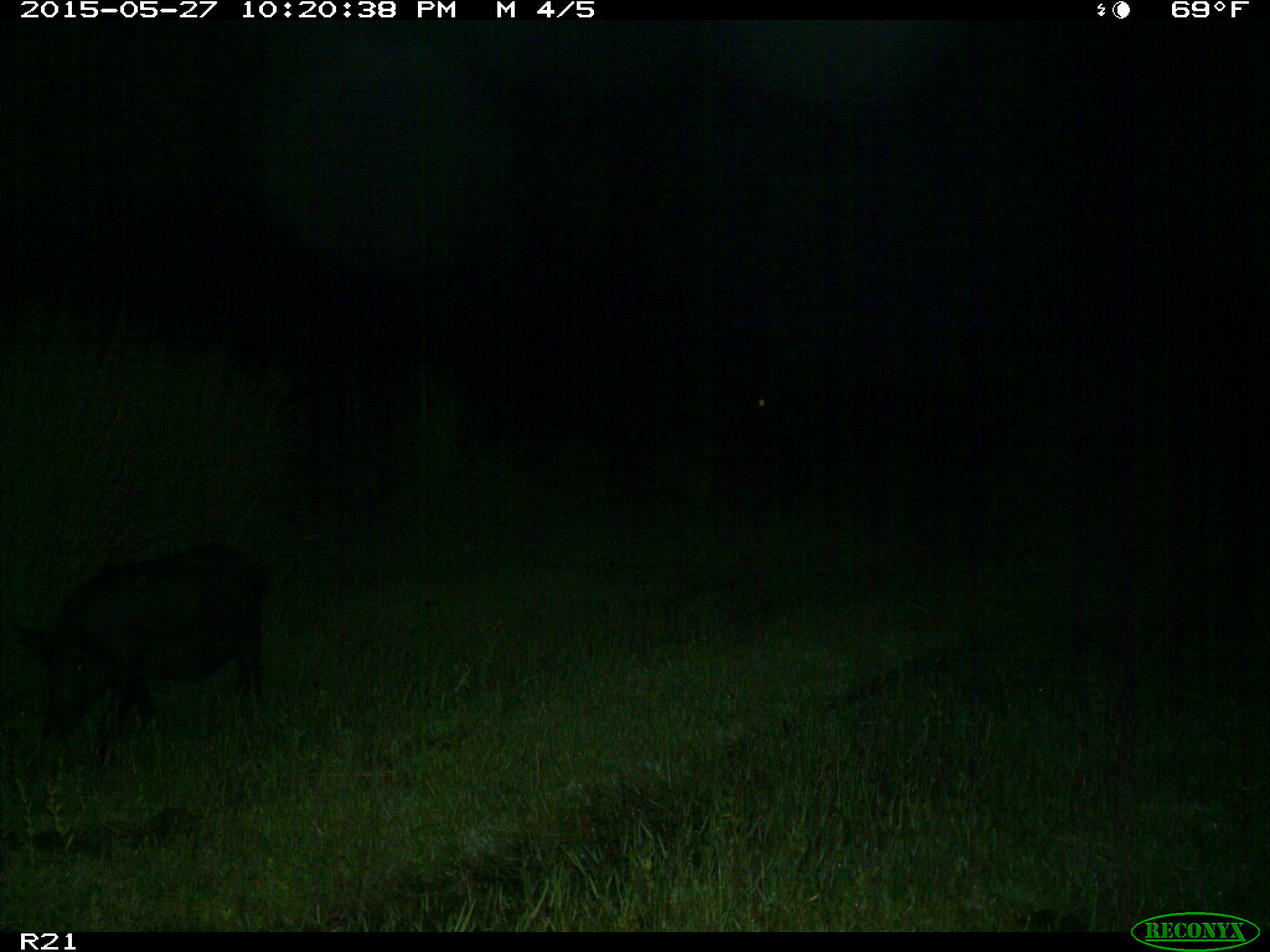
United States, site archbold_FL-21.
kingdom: Animalia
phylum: Chordata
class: Mammalia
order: Artiodactyla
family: Suidae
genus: Sus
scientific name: Sus scrofa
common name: wild boar